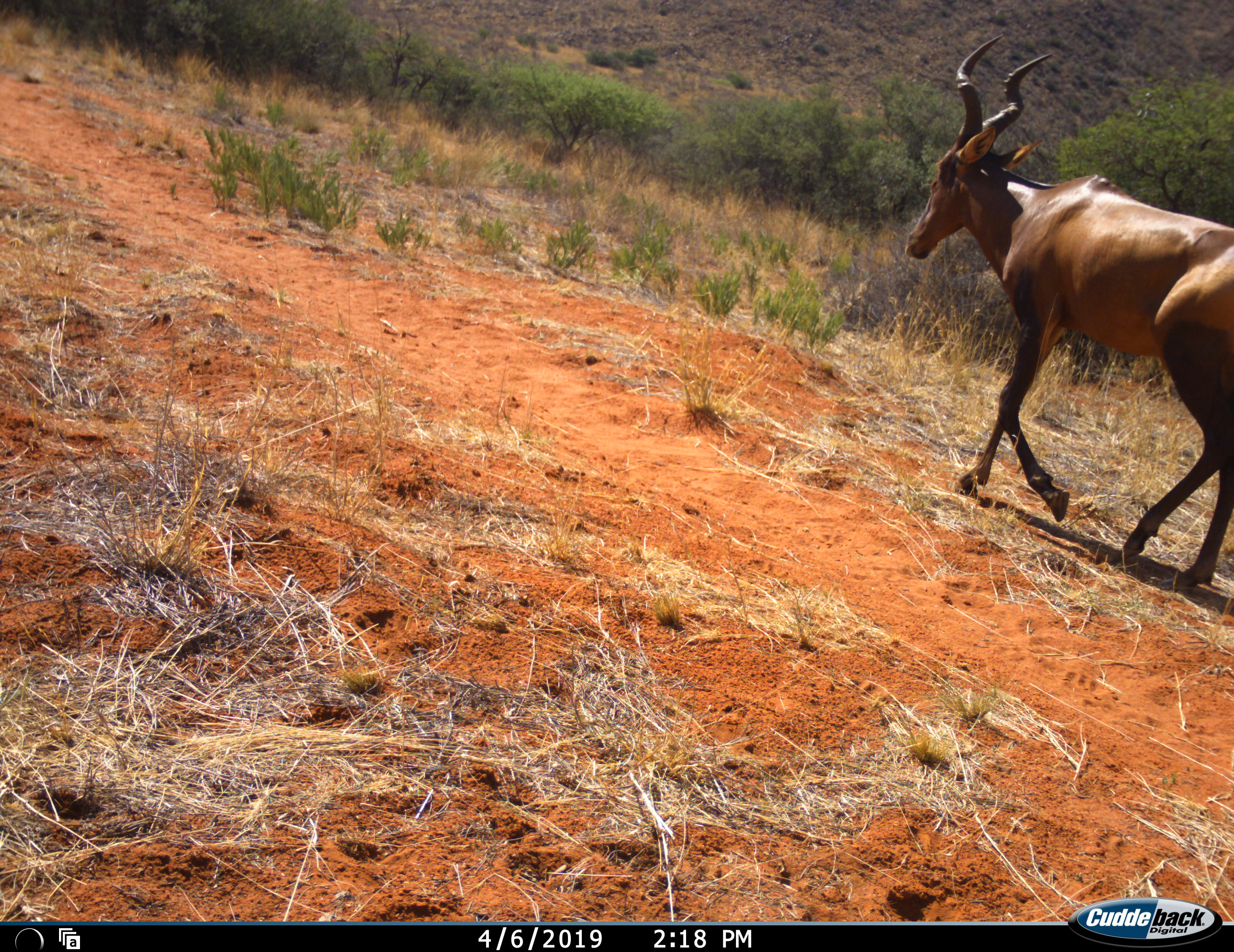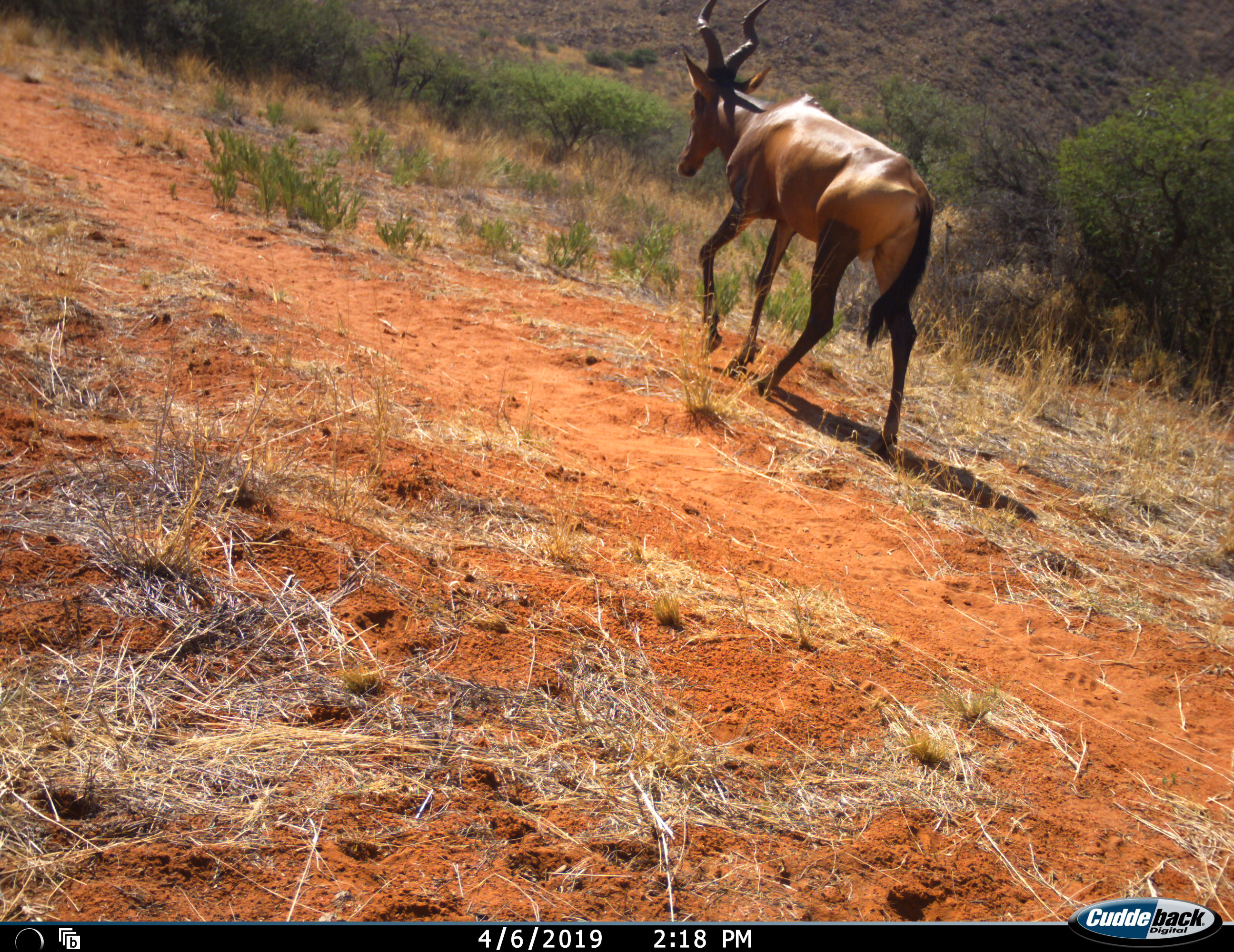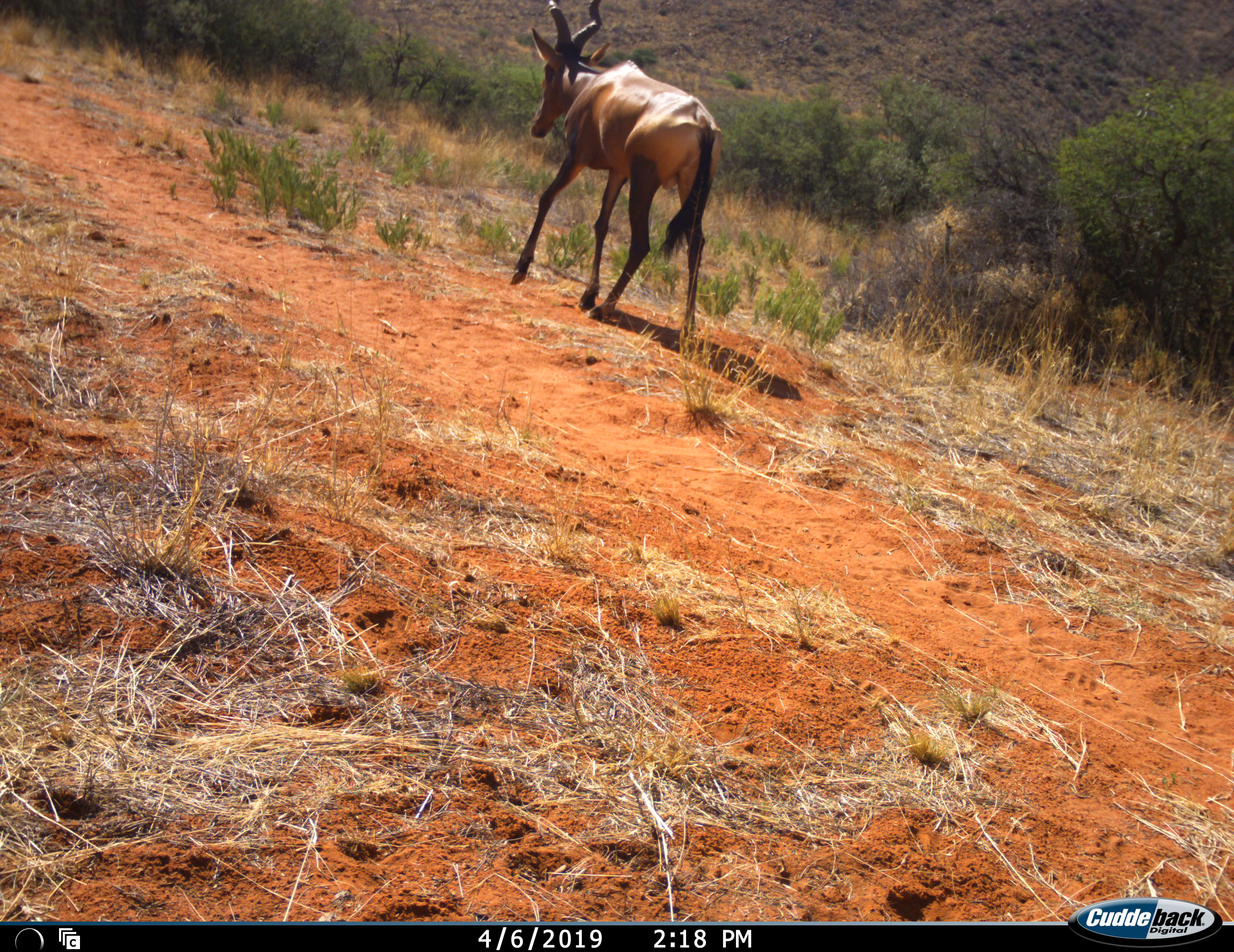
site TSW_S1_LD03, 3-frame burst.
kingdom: Animalia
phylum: Chordata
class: Mammalia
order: Artiodactyla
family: Bovidae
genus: Alcelaphus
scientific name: Alcelaphus buselaphus caama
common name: red hartebeest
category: hartebeestred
Hartebeestred (red hartebeest) (Alcelaphus buselaphus caama), count 1. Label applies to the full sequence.